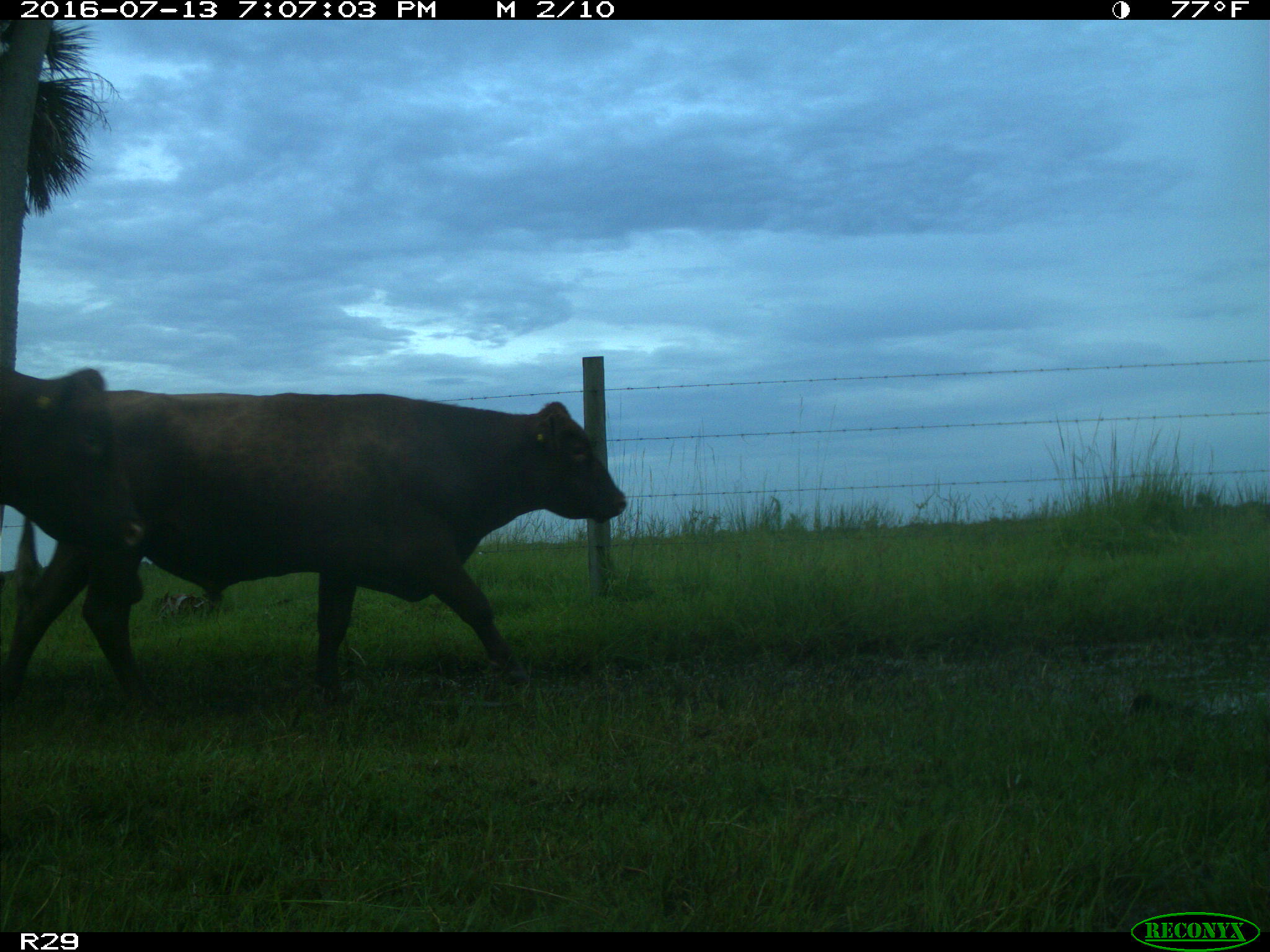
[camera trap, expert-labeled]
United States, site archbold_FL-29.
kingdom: Animalia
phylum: Chordata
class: Mammalia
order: Artiodactyla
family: Bovidae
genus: Bos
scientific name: Bos taurus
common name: domestic cow